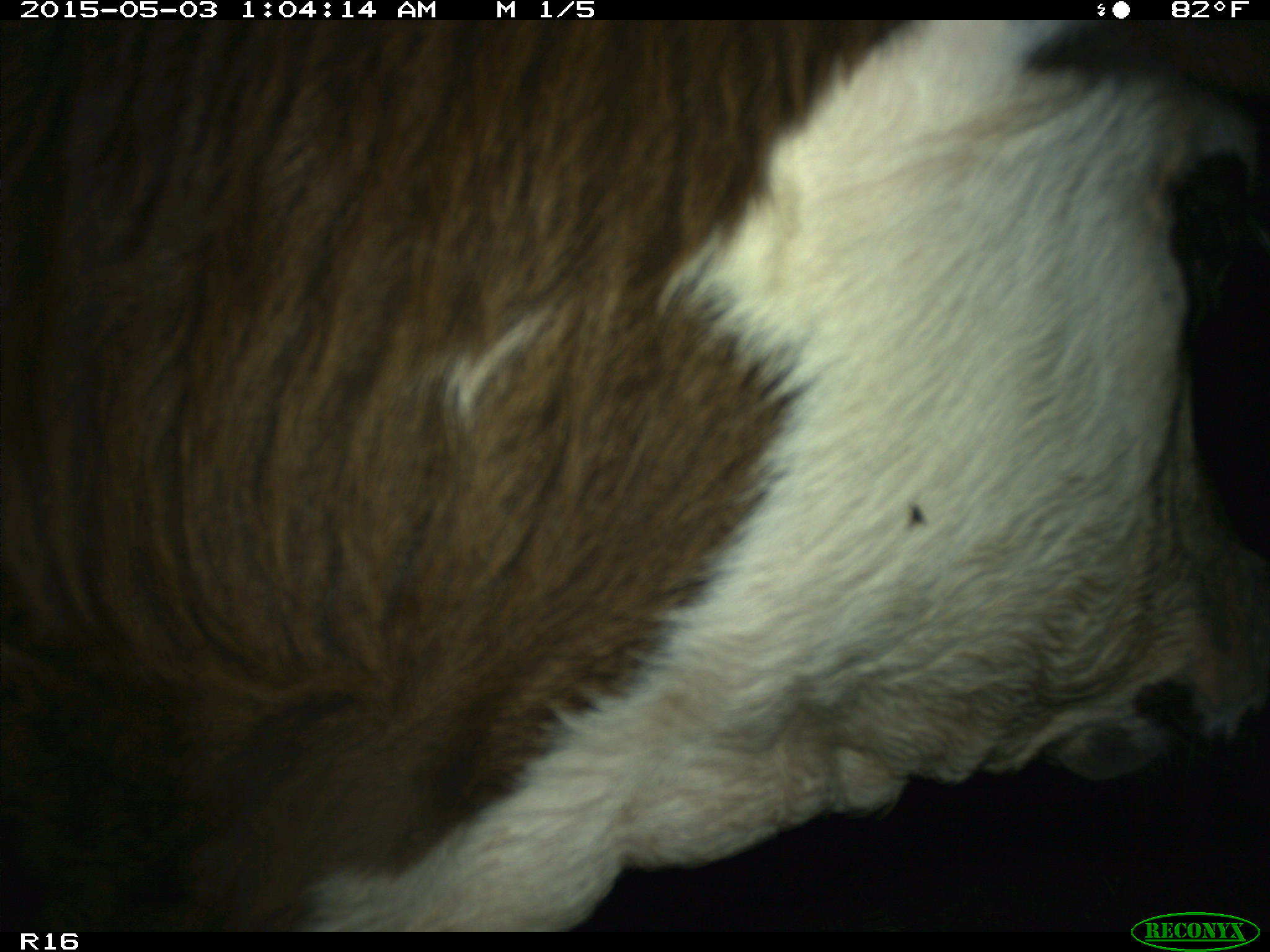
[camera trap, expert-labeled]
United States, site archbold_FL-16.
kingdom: Animalia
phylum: Chordata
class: Mammalia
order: Artiodactyla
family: Bovidae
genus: Bos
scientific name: Bos taurus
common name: domestic cow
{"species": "Bos taurus (domestic cow)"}